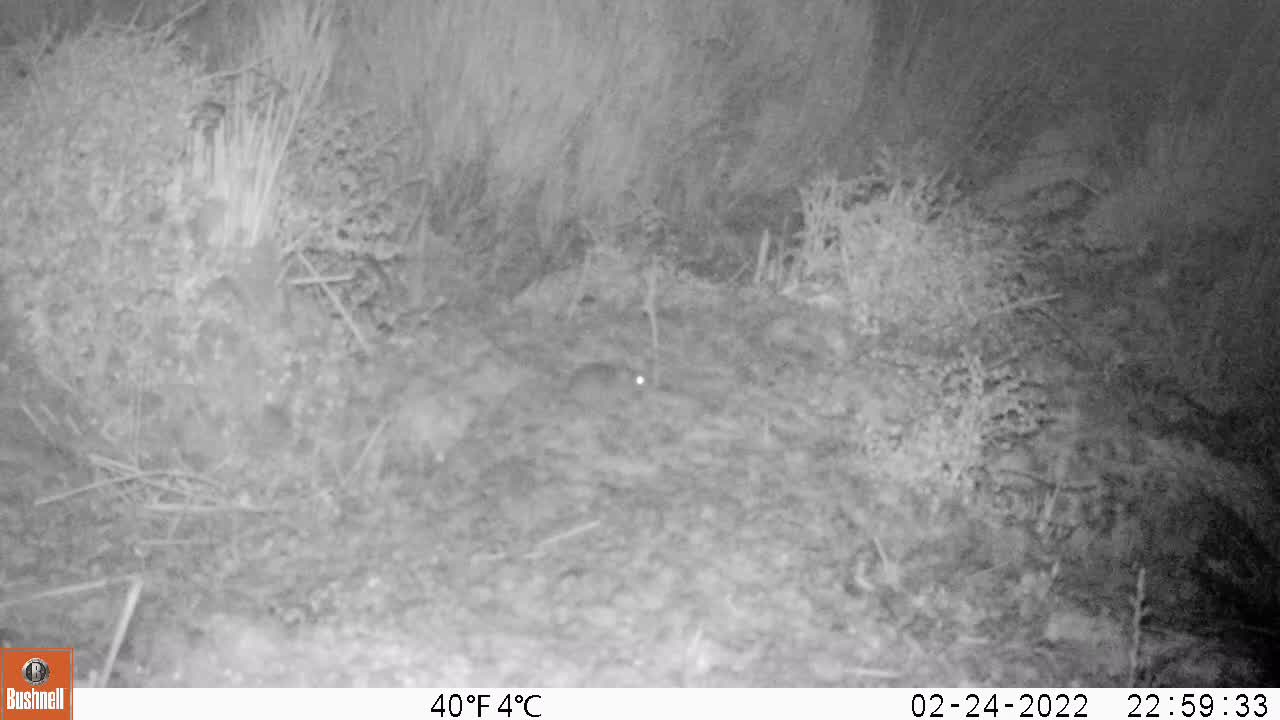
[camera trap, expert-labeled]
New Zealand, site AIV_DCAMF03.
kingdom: Animalia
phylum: Chordata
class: Mammalia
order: Rodentia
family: Muridae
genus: Mus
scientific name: Mus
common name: mouse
Mouse (Mus).